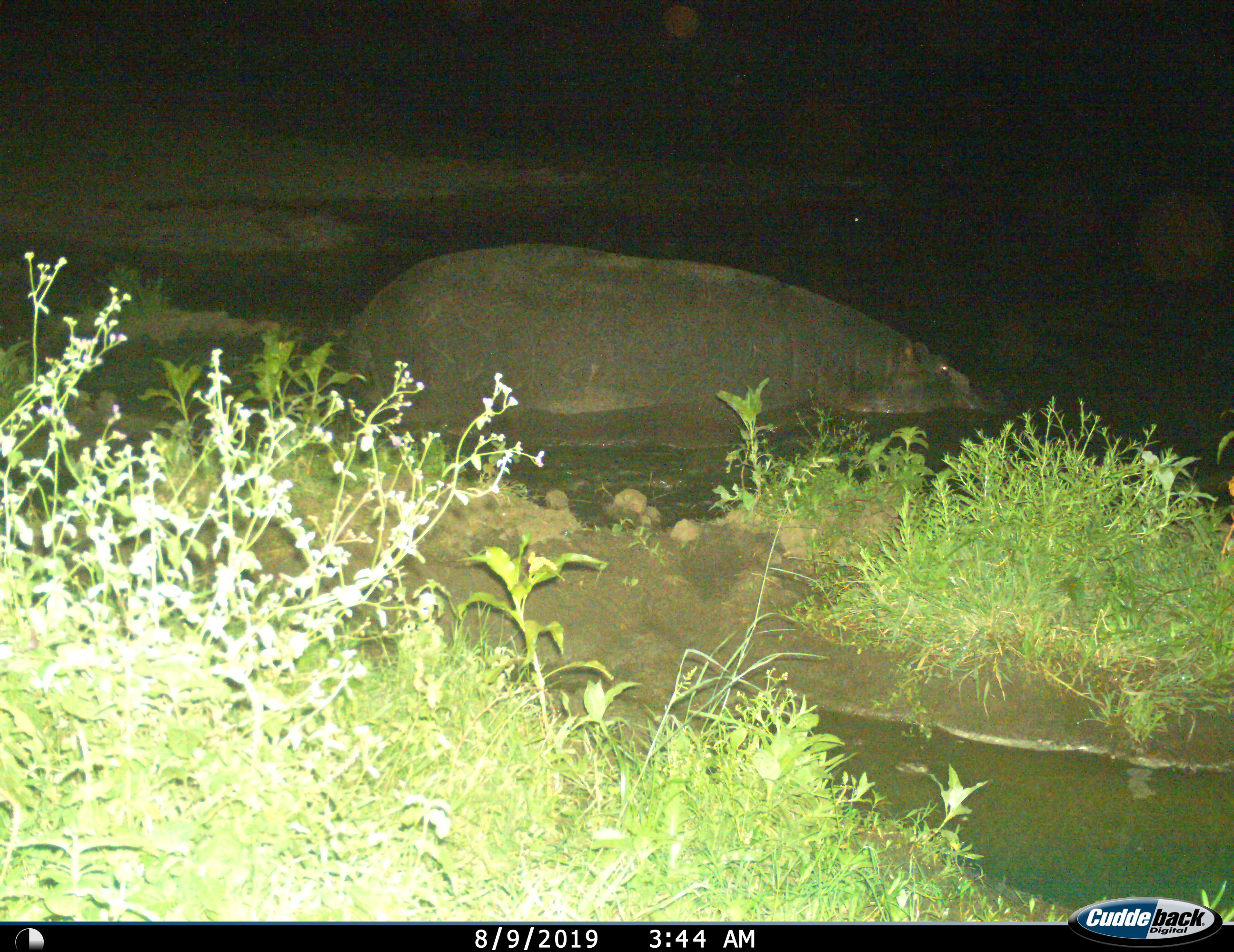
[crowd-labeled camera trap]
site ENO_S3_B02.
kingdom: Animalia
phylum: Chordata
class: Mammalia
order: Artiodactyla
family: Hippopotamidae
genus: Hippopotamus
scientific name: Hippopotamus amphibius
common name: hippopotamus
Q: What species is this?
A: Hippopotamus (Hippopotamus amphibius).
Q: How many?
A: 1.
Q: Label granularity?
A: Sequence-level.